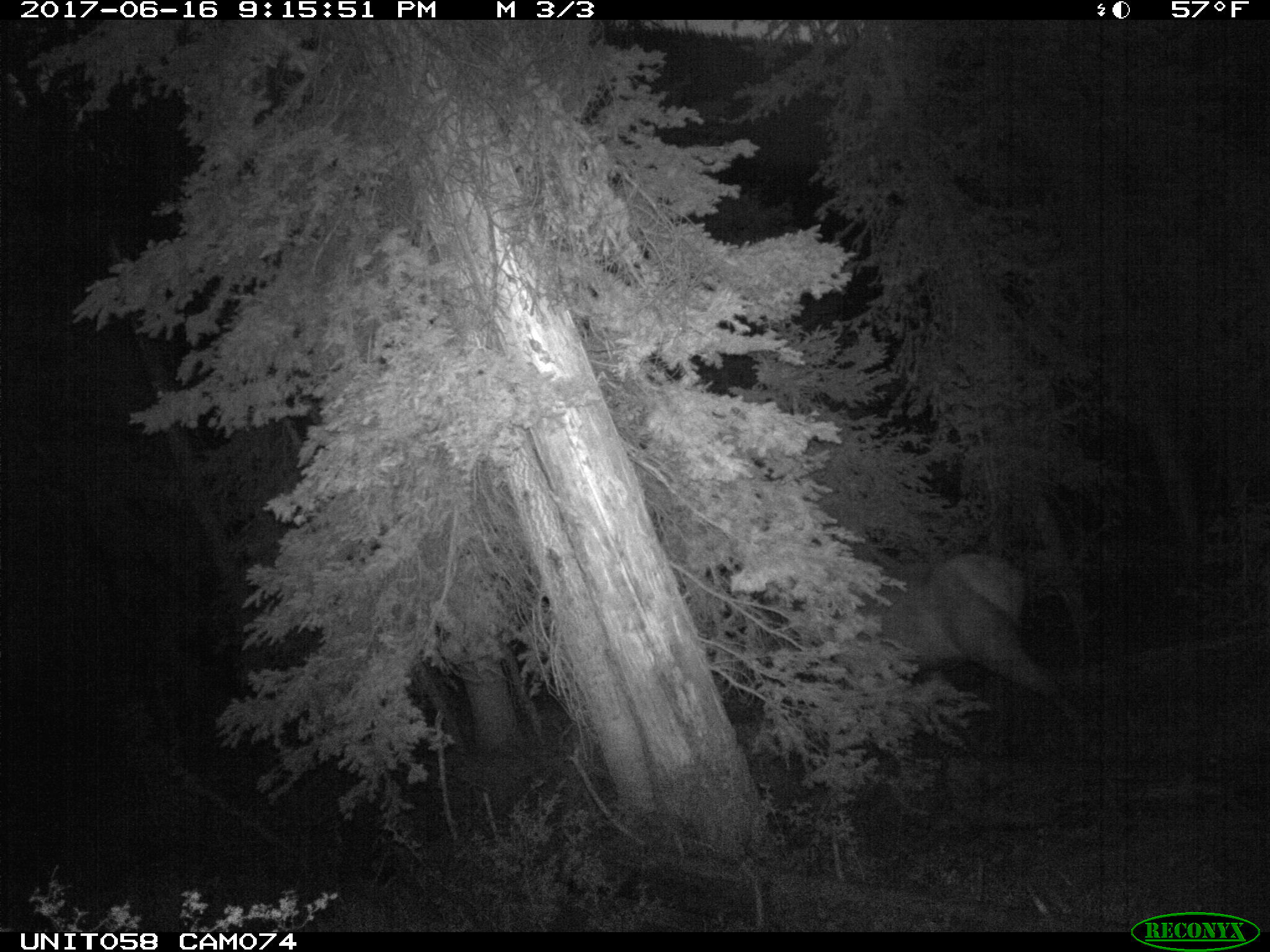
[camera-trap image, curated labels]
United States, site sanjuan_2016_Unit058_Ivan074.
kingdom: Animalia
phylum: Chordata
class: Mammalia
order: Artiodactyla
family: Cervidae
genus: Cervus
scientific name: Cervus elaphus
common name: red deer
Cervus elaphus (red deer).